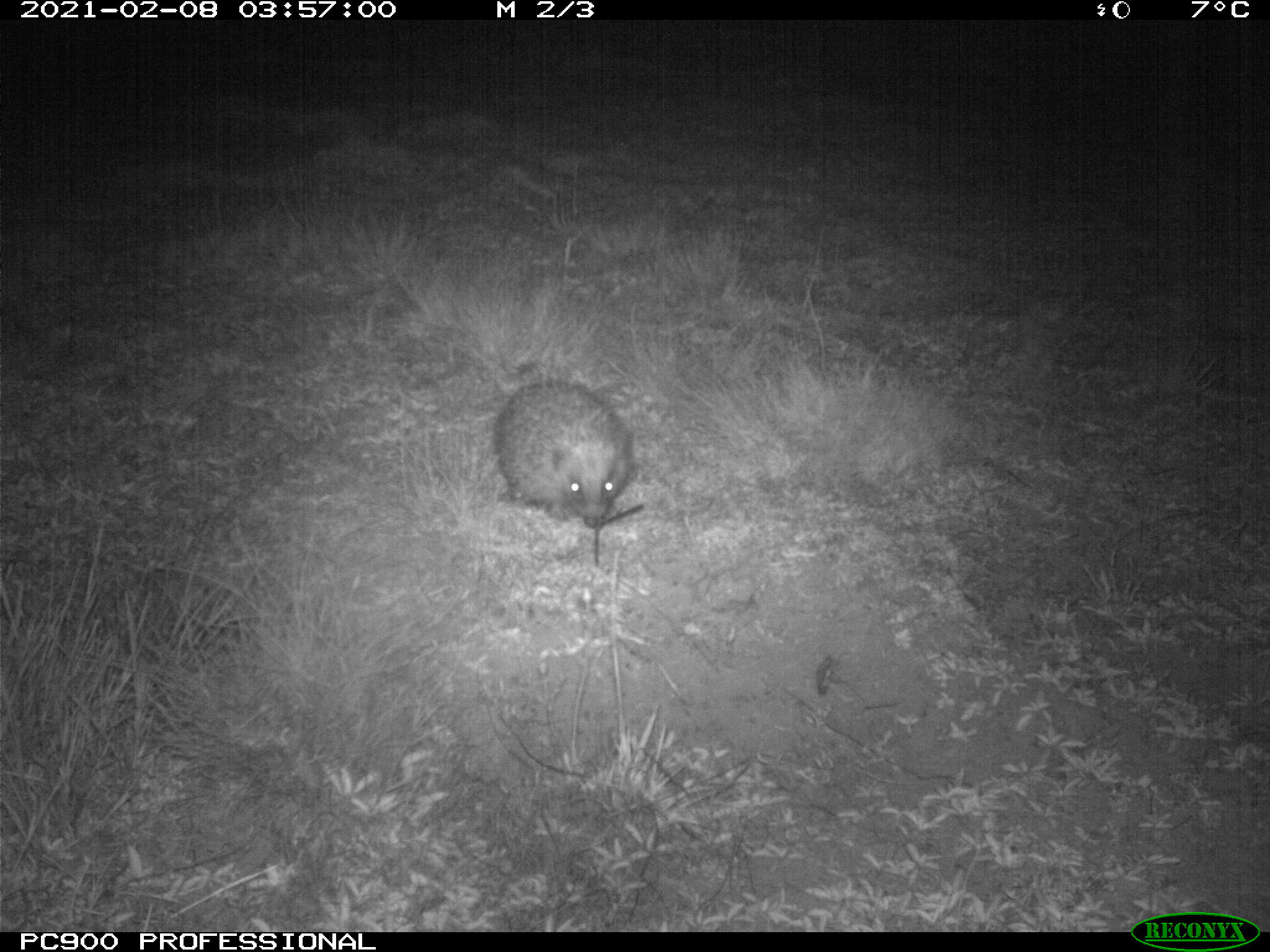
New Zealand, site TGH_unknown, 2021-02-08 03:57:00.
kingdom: Animalia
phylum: Chordata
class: Mammalia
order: Eulipotyphla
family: Erinaceidae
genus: Erinaceus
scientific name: Erinaceus europaeus europaeus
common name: european hedgehog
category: hedgehog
Hedgehog (european hedgehog) (Erinaceus europaeus europaeus).